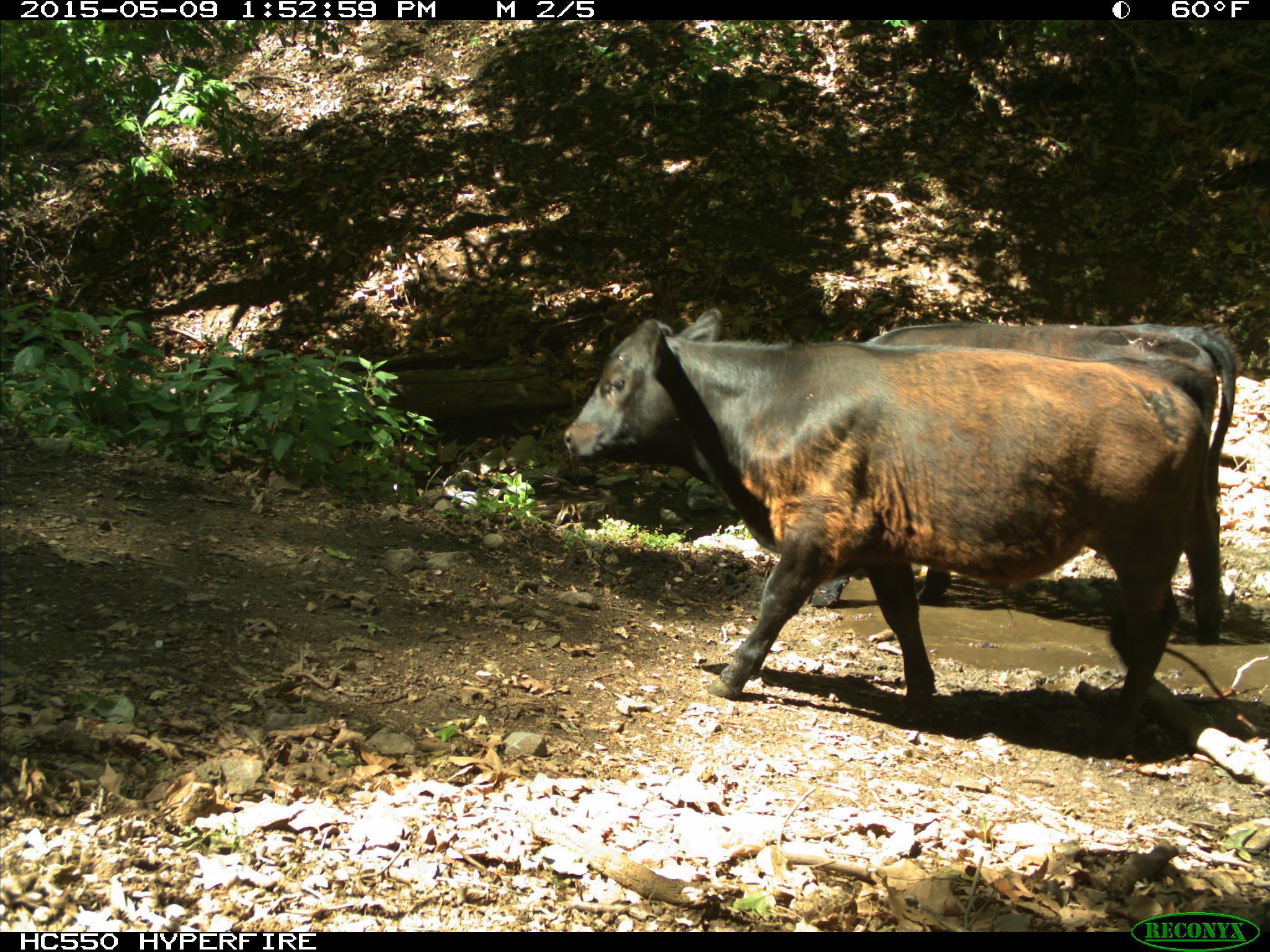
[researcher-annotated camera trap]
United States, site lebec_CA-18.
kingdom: Animalia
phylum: Chordata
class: Mammalia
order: Artiodactyla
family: Bovidae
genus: Bos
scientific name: Bos taurus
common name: domestic cow